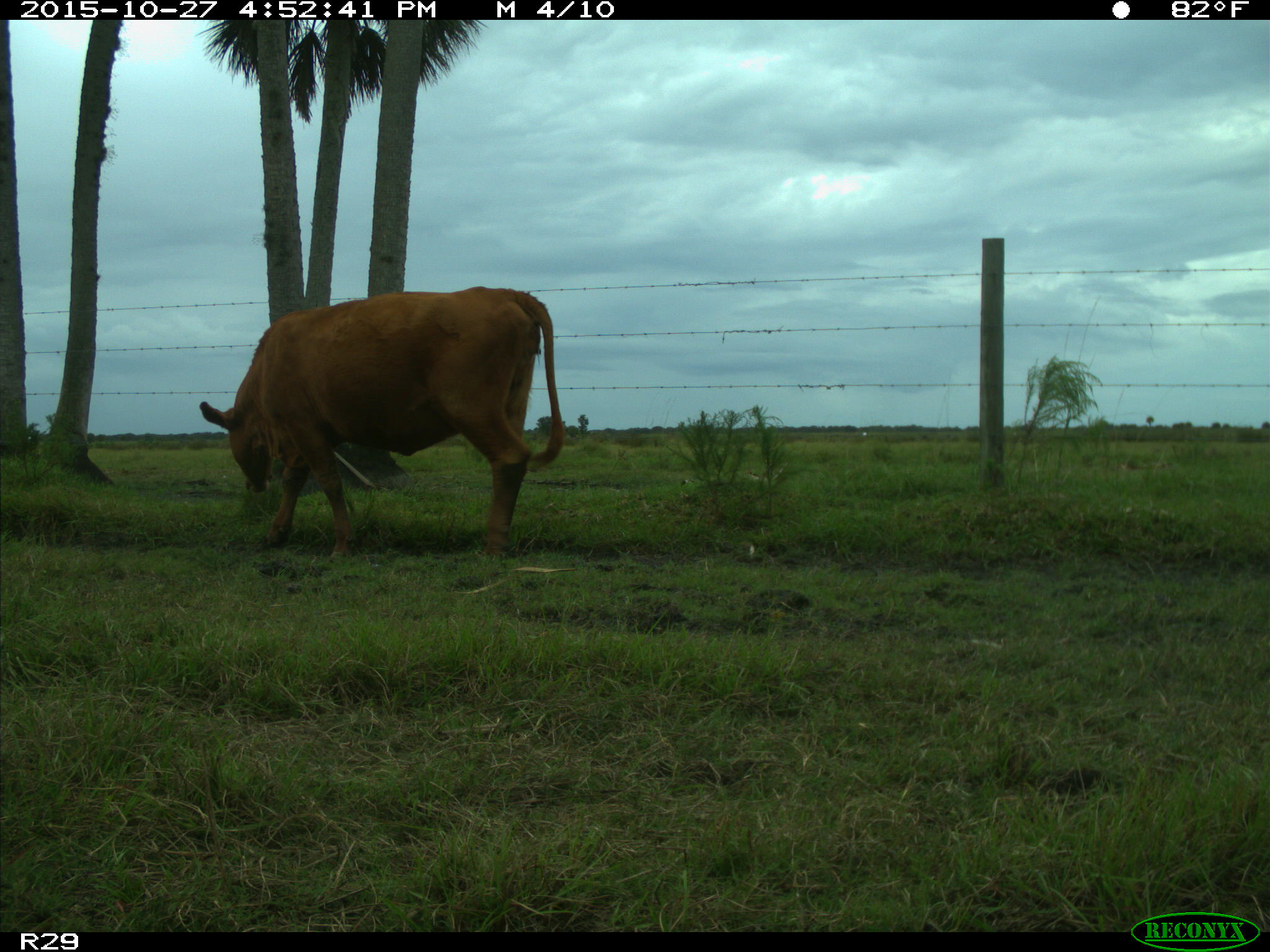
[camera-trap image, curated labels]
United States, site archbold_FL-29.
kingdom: Animalia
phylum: Chordata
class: Mammalia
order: Artiodactyla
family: Bovidae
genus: Bos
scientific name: Bos taurus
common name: domestic cow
Bos taurus (domestic cow).